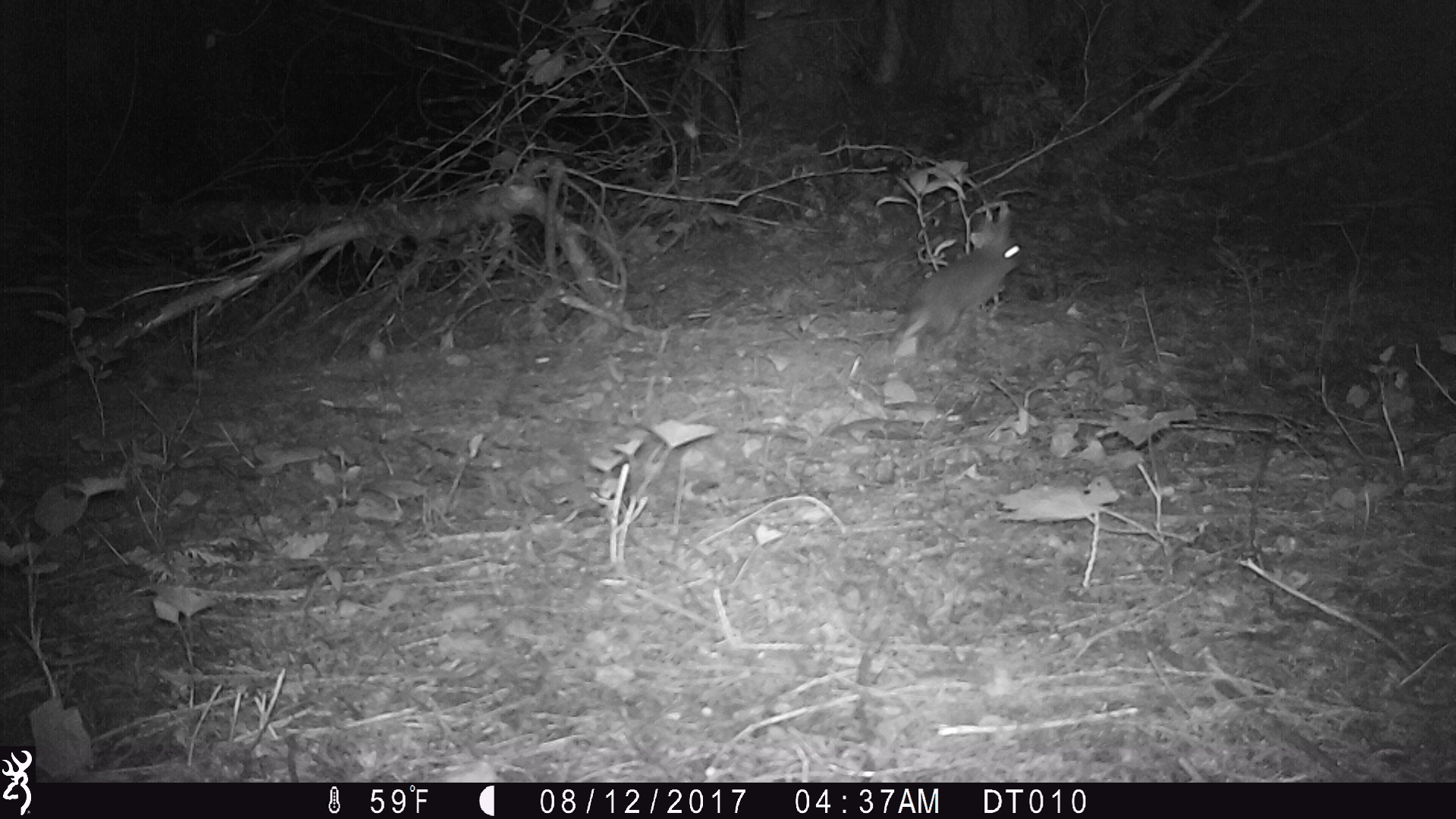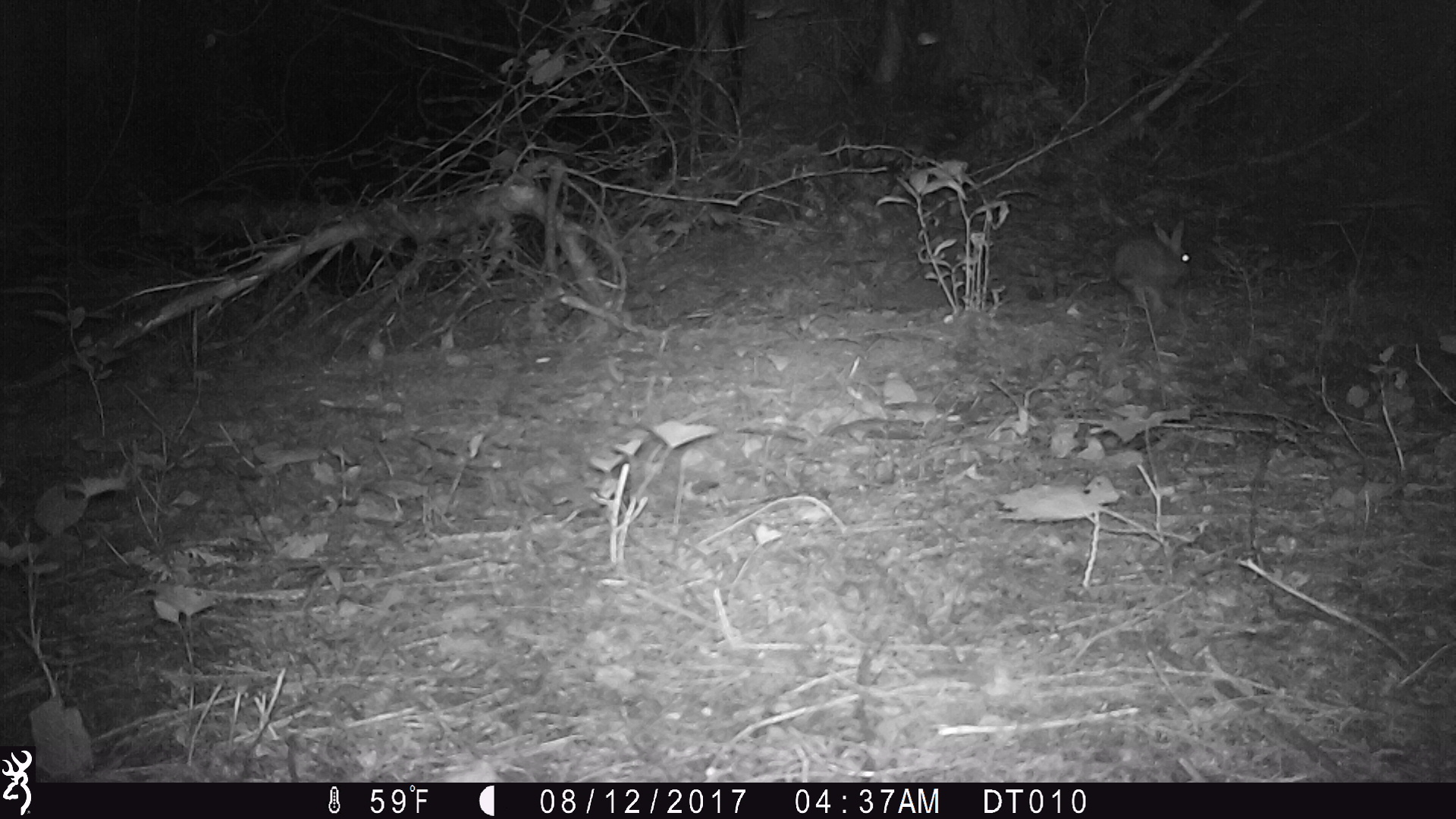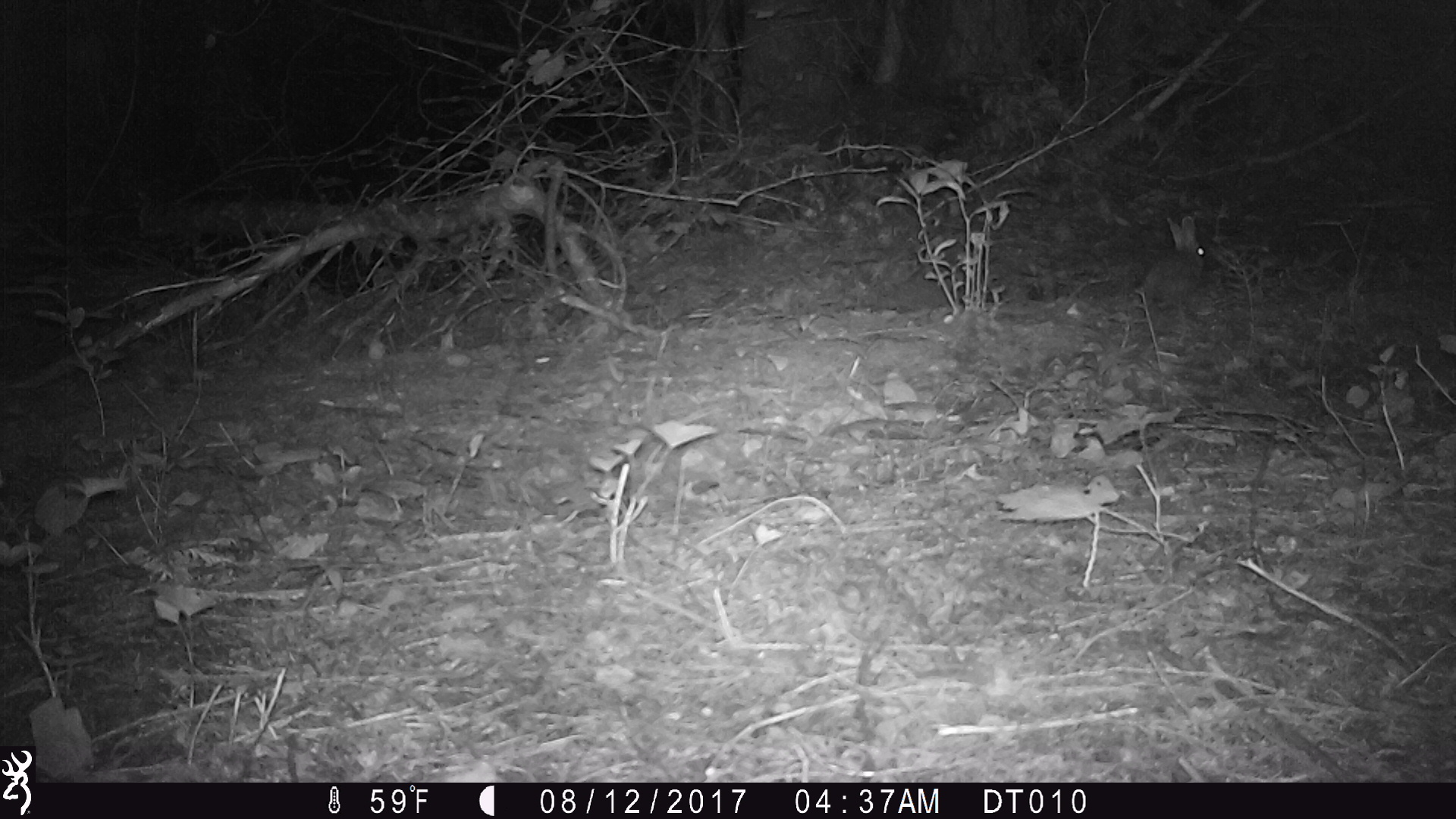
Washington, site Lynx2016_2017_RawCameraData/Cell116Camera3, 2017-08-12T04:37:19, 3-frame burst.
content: unidentified animal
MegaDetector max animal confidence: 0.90